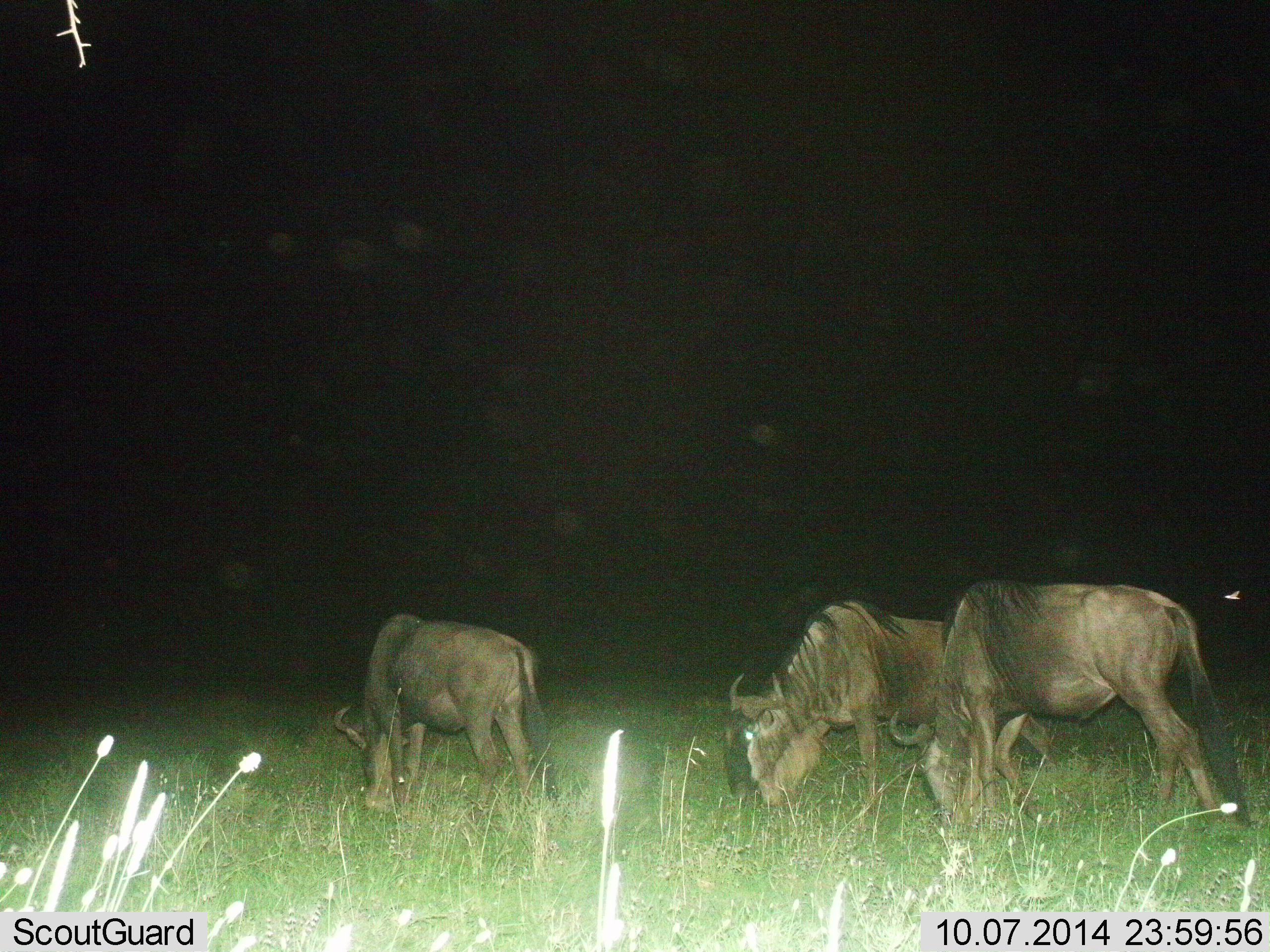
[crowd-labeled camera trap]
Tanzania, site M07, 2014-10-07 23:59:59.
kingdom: Animalia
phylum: Chordata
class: Mammalia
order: Artiodactyla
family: Bovidae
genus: Connochaetes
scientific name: Connochaetes taurinus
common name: blue wildebeest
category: wildebeest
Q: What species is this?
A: Wildebeest (blue wildebeest) (Connochaetes taurinus).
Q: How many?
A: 3.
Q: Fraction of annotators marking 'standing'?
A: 30%.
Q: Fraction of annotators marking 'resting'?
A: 0%.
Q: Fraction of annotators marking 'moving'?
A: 0%.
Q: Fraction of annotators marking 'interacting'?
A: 0%.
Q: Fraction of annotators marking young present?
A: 0%.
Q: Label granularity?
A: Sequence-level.